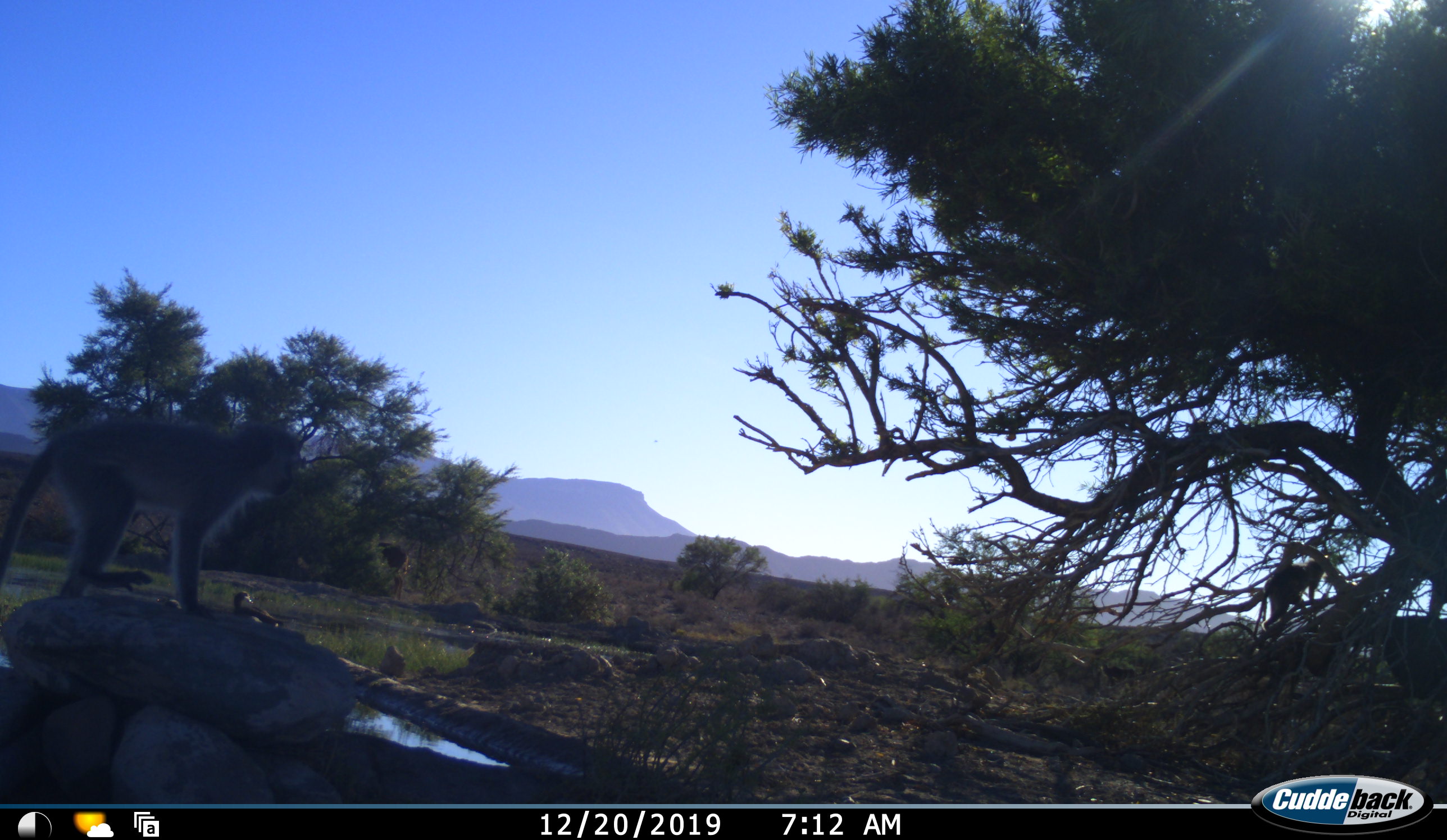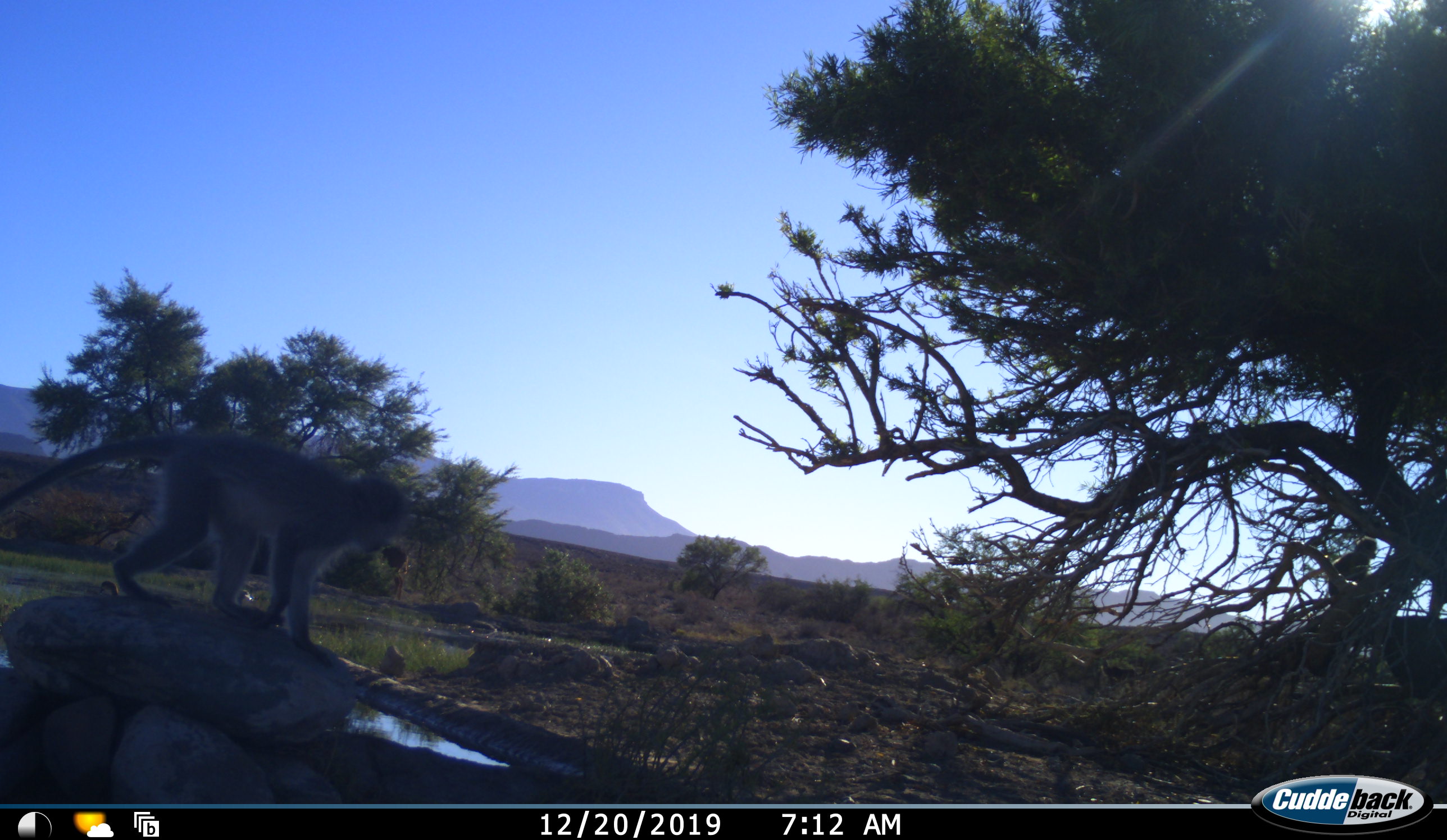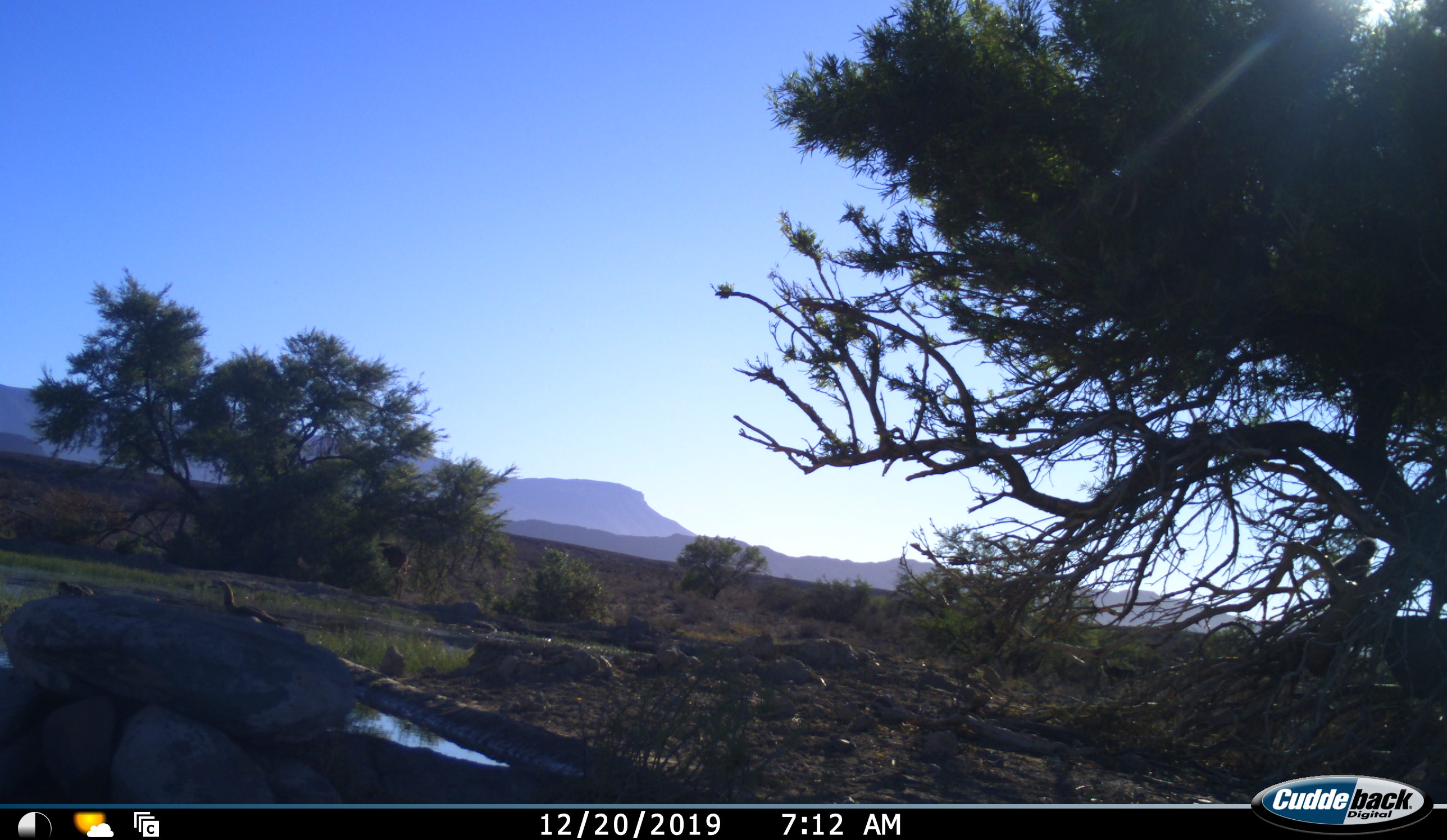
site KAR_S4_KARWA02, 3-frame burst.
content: unidentified animal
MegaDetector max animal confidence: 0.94